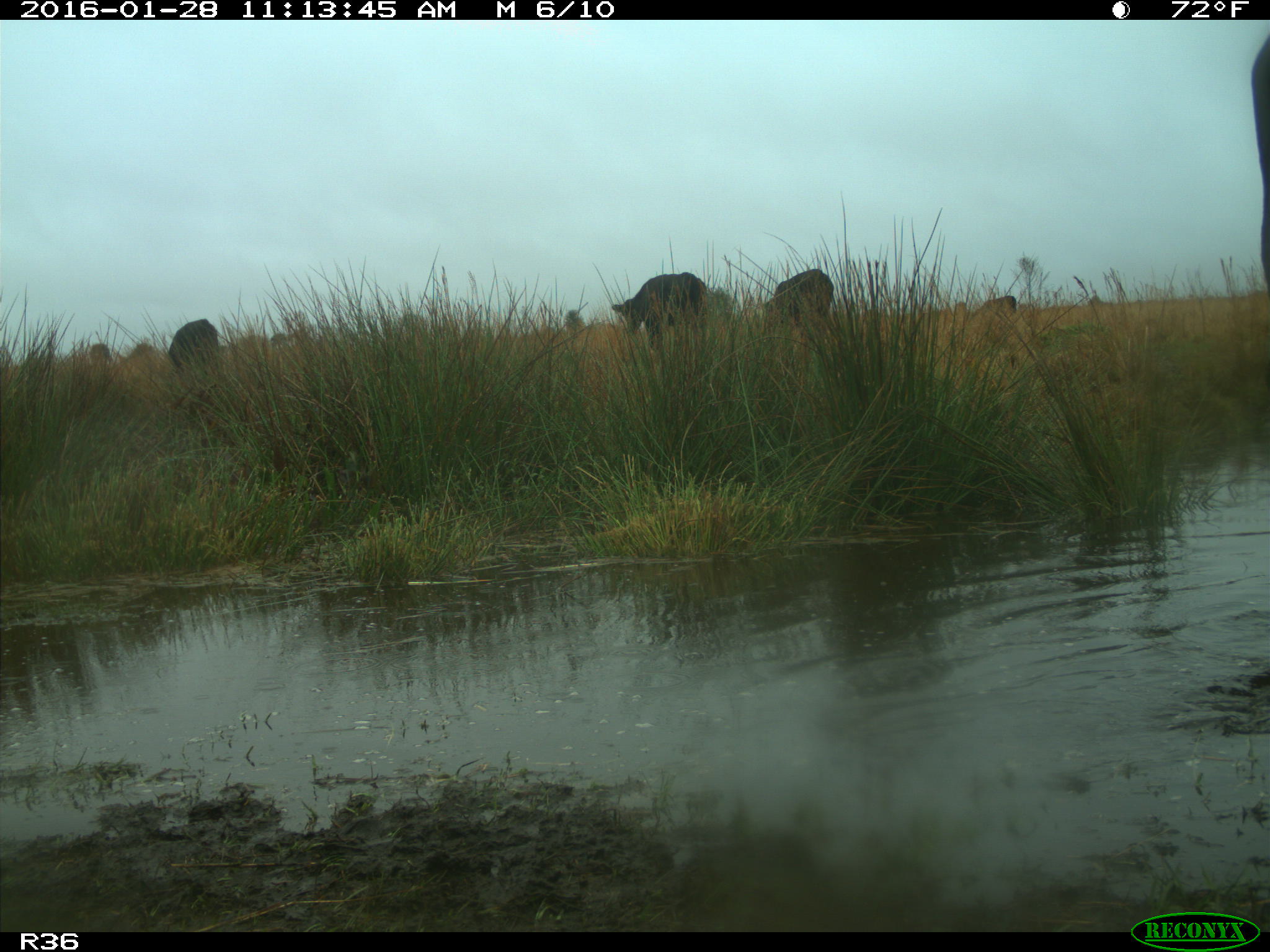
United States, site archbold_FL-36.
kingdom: Animalia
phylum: Chordata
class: Mammalia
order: Artiodactyla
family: Bovidae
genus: Bos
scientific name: Bos taurus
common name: domestic cow